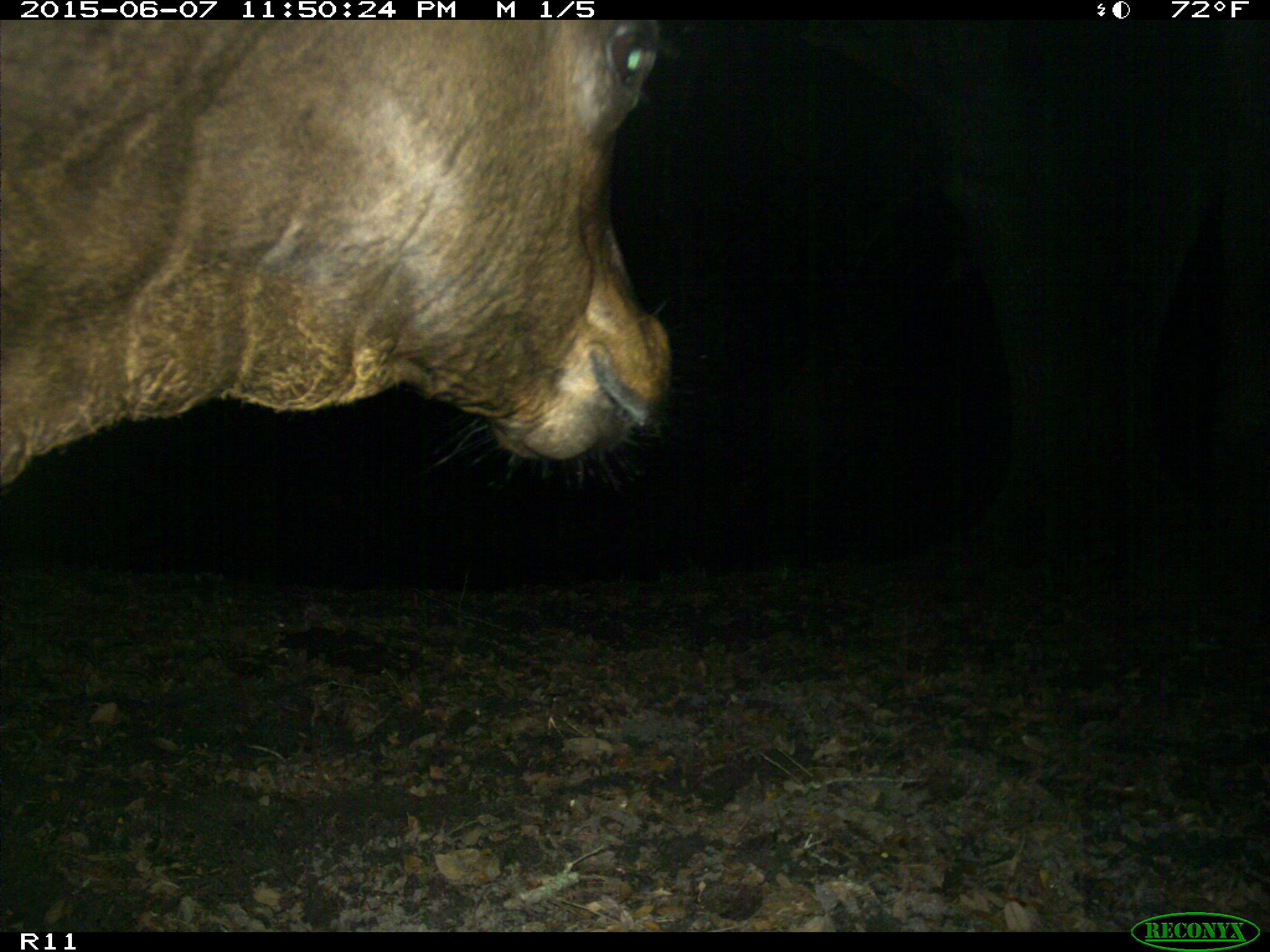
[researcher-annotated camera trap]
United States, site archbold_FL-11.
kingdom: Animalia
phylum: Chordata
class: Mammalia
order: Artiodactyla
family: Bovidae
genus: Bos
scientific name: Bos taurus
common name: domestic cow